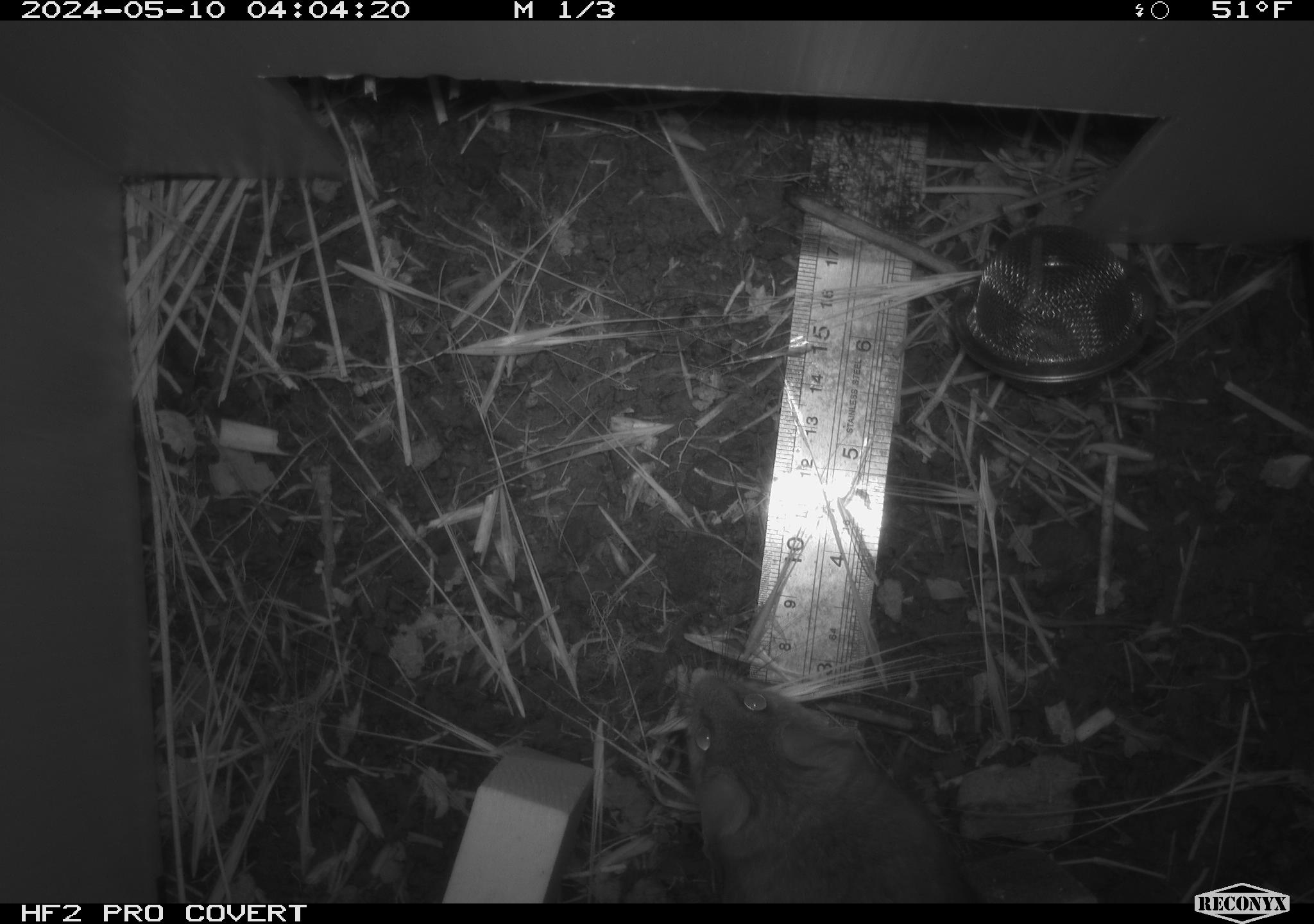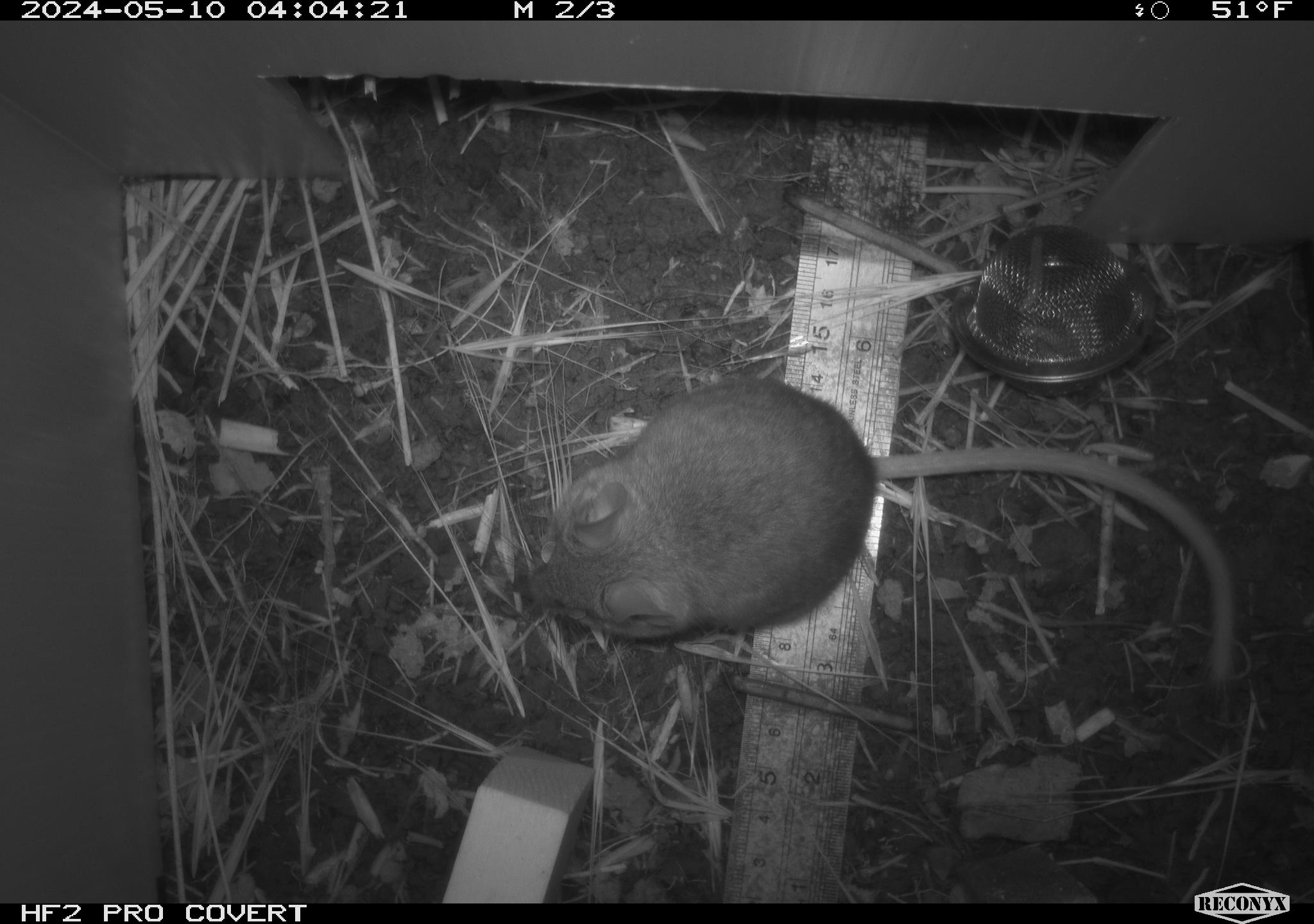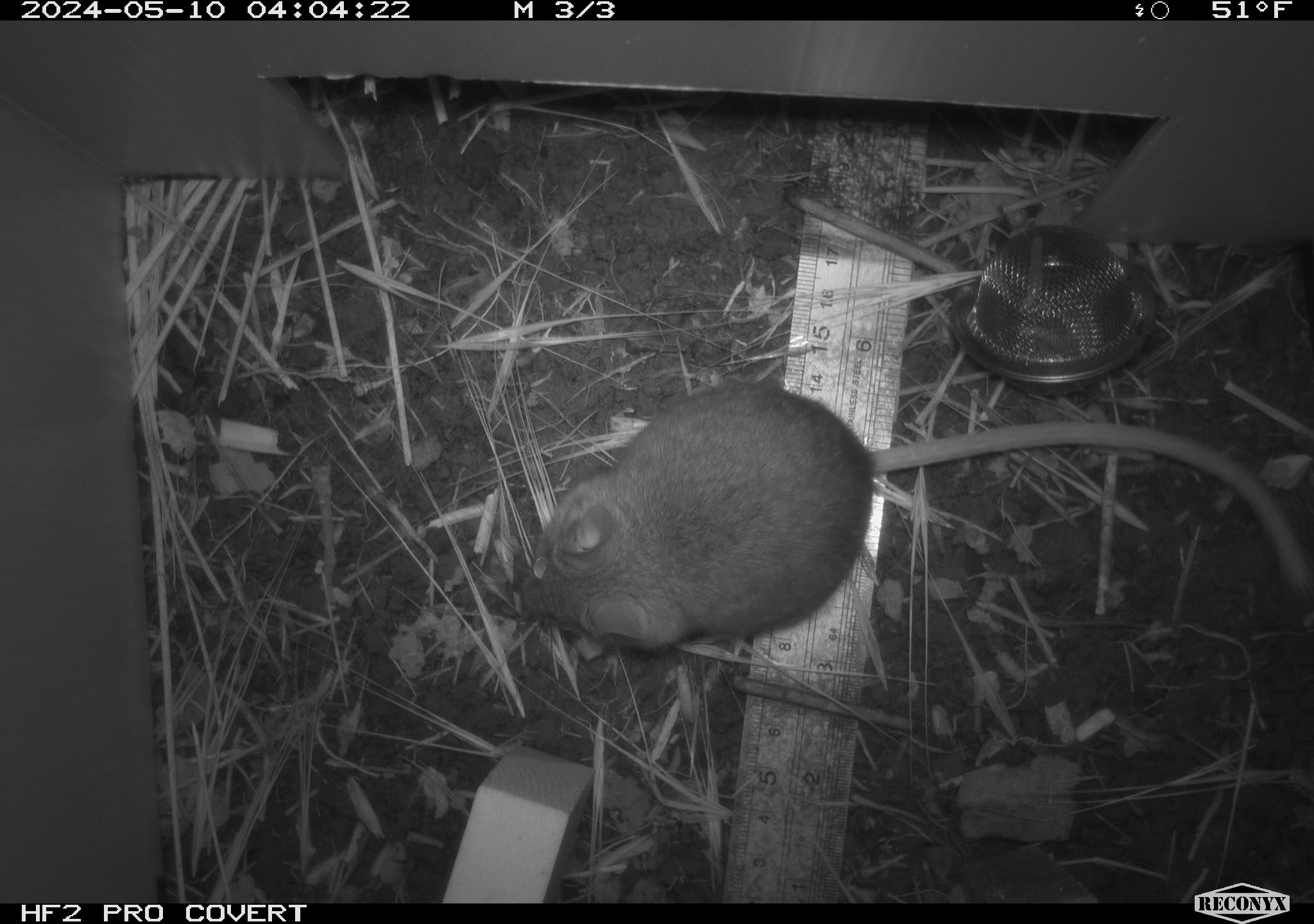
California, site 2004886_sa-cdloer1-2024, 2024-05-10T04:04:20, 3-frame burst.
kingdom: Animalia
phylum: Chordata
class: Mammalia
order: Rodentia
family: Cricetidae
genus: Neotoma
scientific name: Neotoma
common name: pack rat or woodrat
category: neotoma species